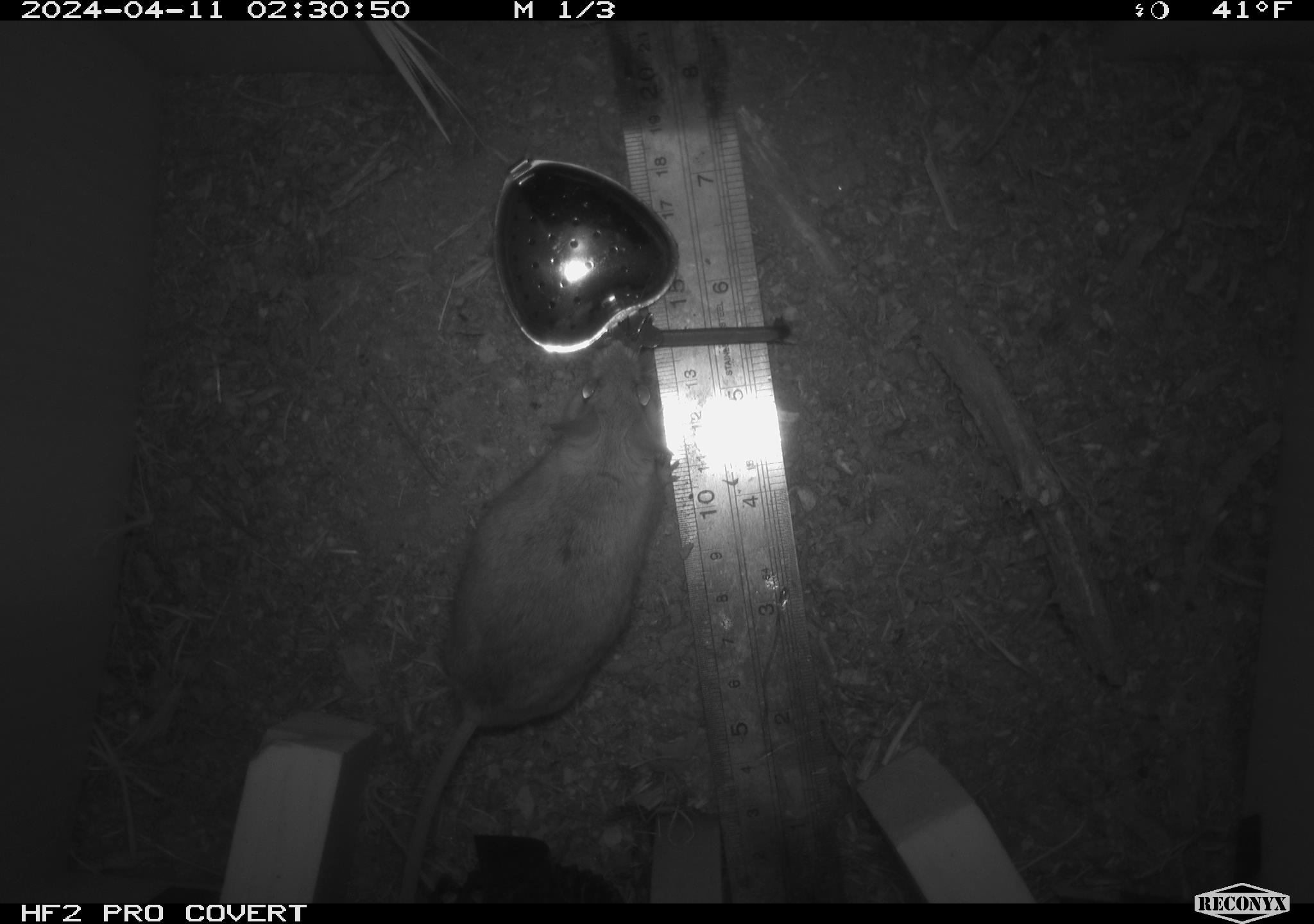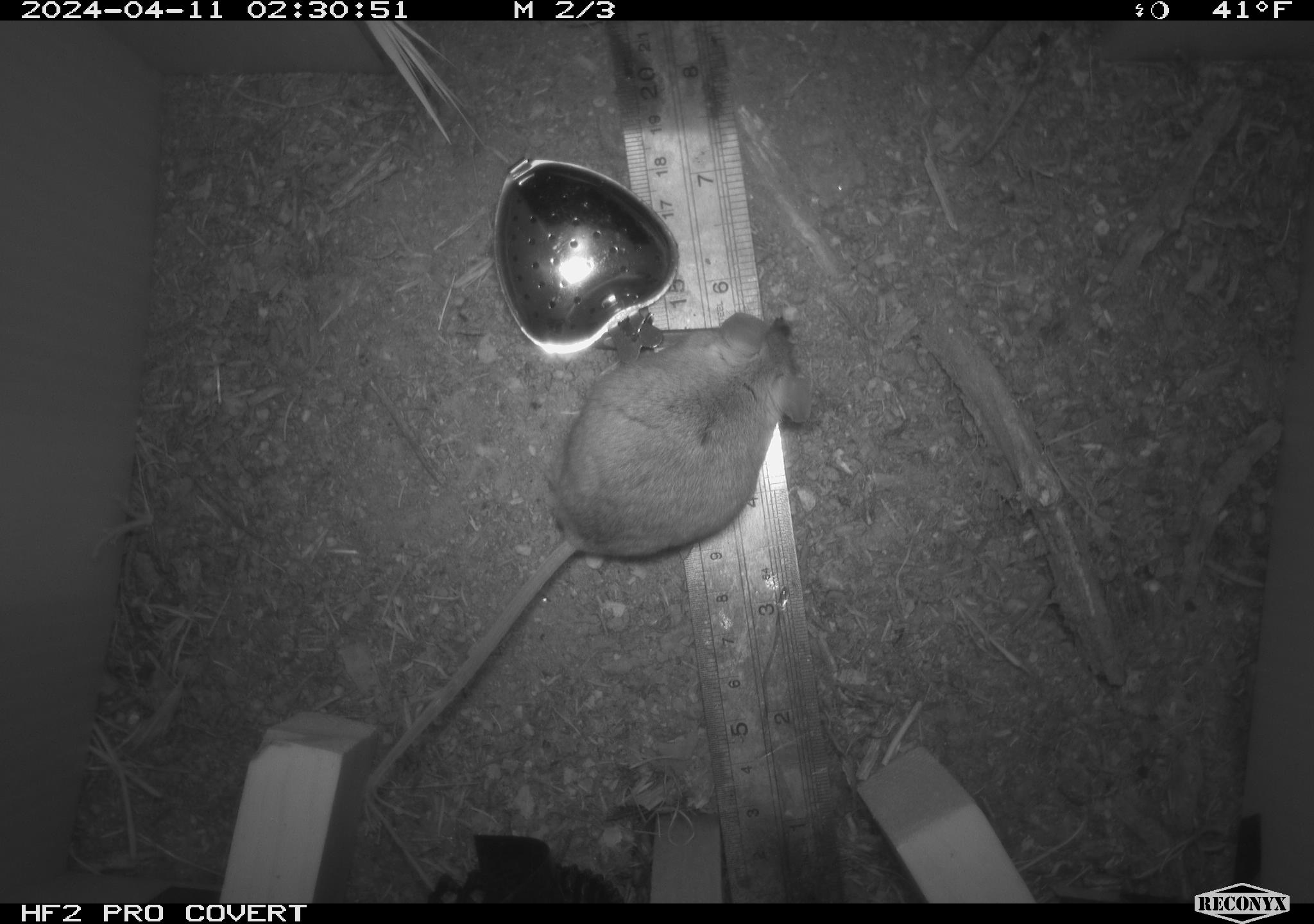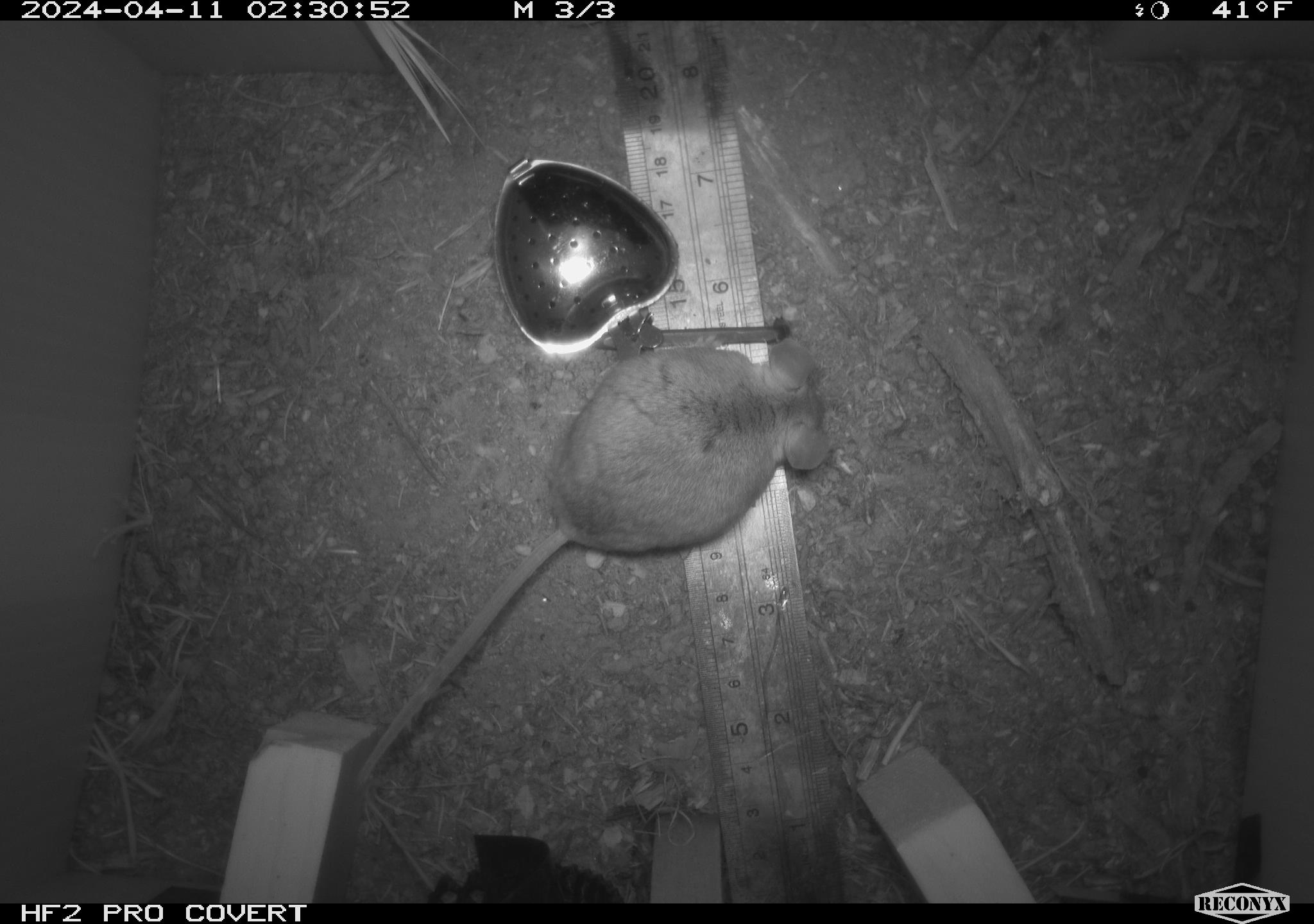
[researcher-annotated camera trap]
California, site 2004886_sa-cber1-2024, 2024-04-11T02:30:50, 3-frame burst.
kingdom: Animalia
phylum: Chordata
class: Mammalia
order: Rodentia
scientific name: Rodentia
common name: mouse species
Mouse species (Rodentia).